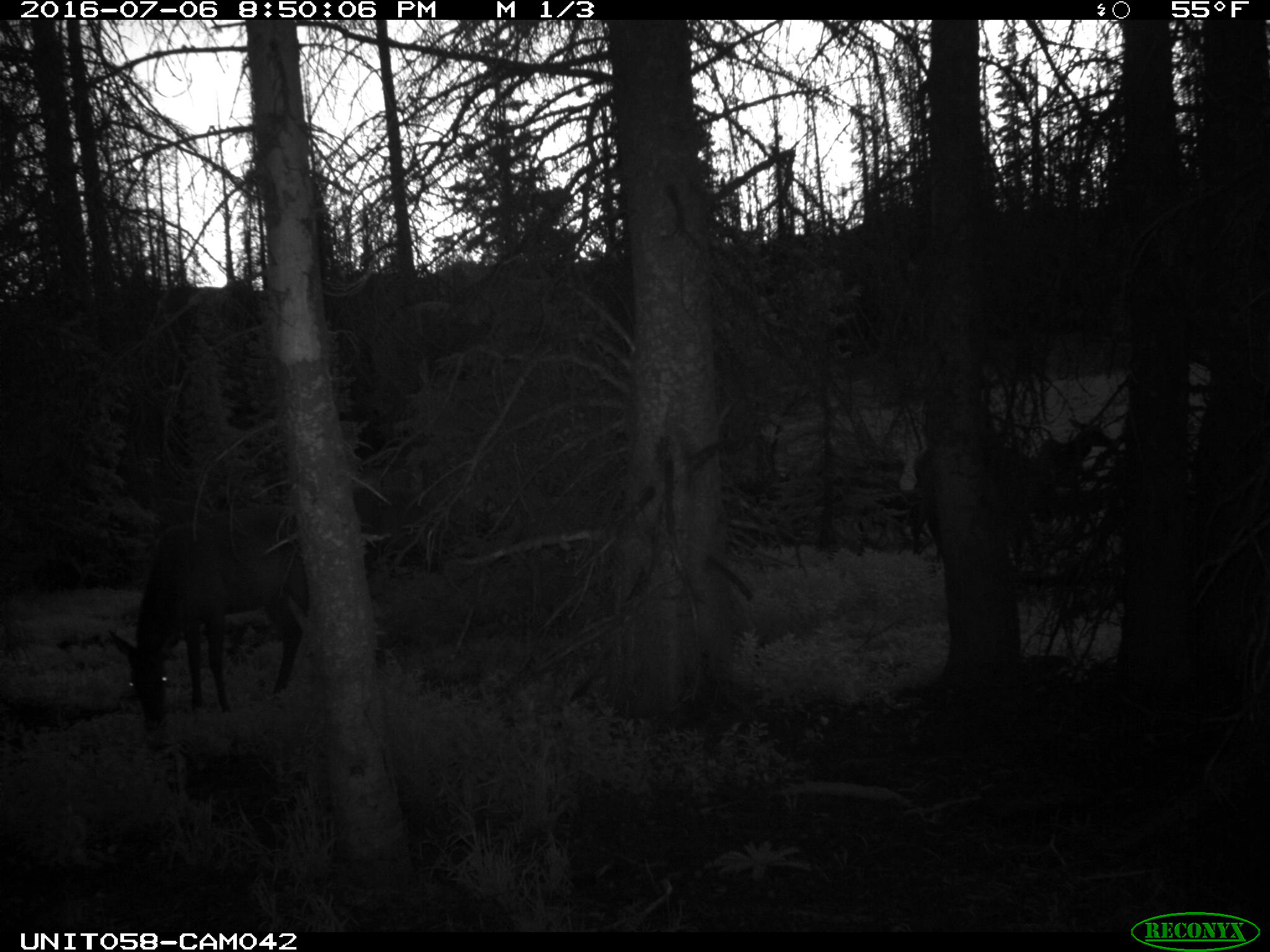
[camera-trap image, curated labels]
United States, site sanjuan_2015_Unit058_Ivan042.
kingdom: Animalia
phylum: Chordata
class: Mammalia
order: Artiodactyla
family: Cervidae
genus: Cervus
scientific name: Cervus elaphus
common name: red deer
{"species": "Cervus elaphus (red deer)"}